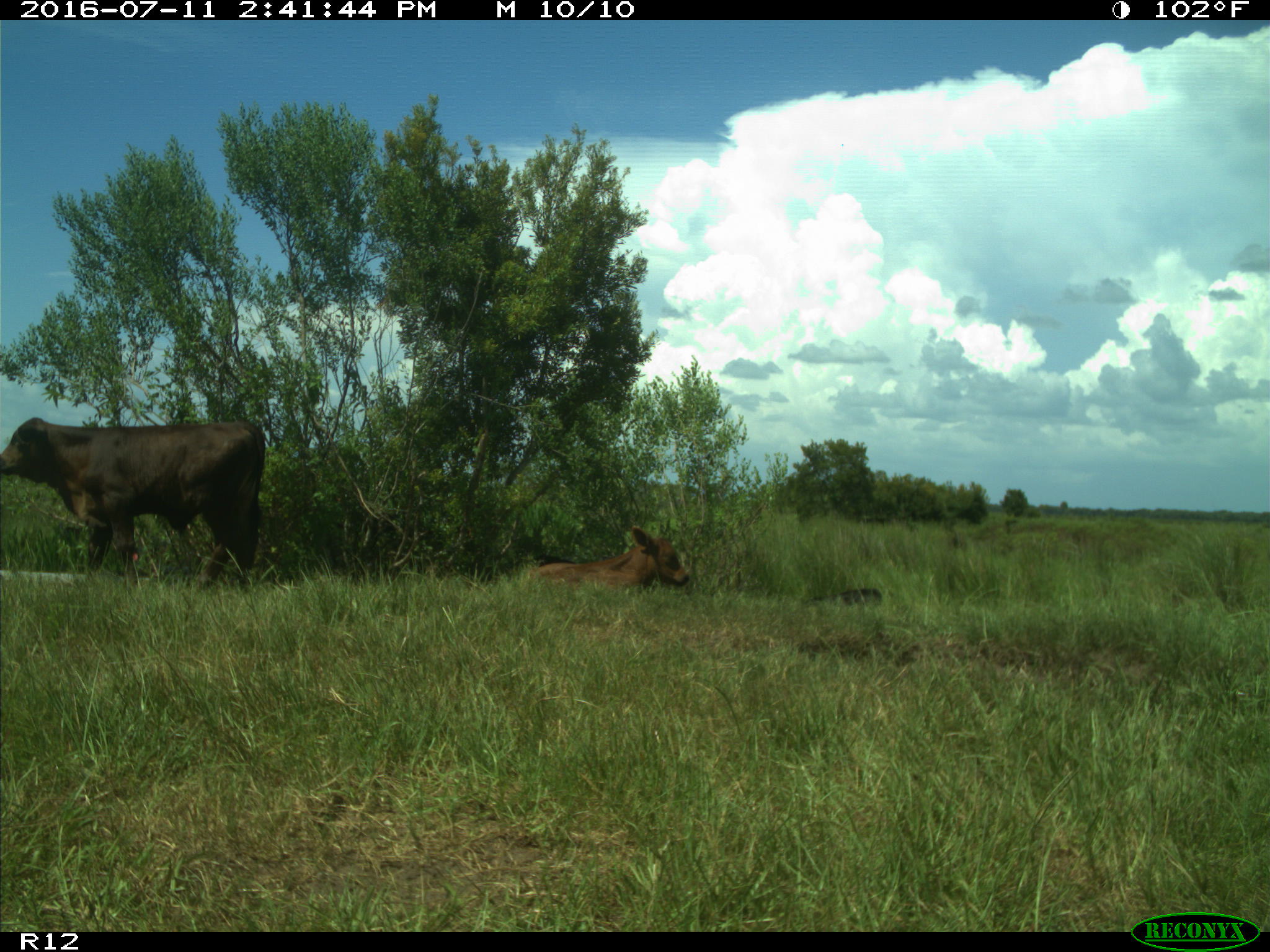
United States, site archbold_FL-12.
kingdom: Animalia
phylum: Chordata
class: Mammalia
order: Artiodactyla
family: Bovidae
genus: Bos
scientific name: Bos taurus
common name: domestic cow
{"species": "Bos taurus (domestic cow)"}